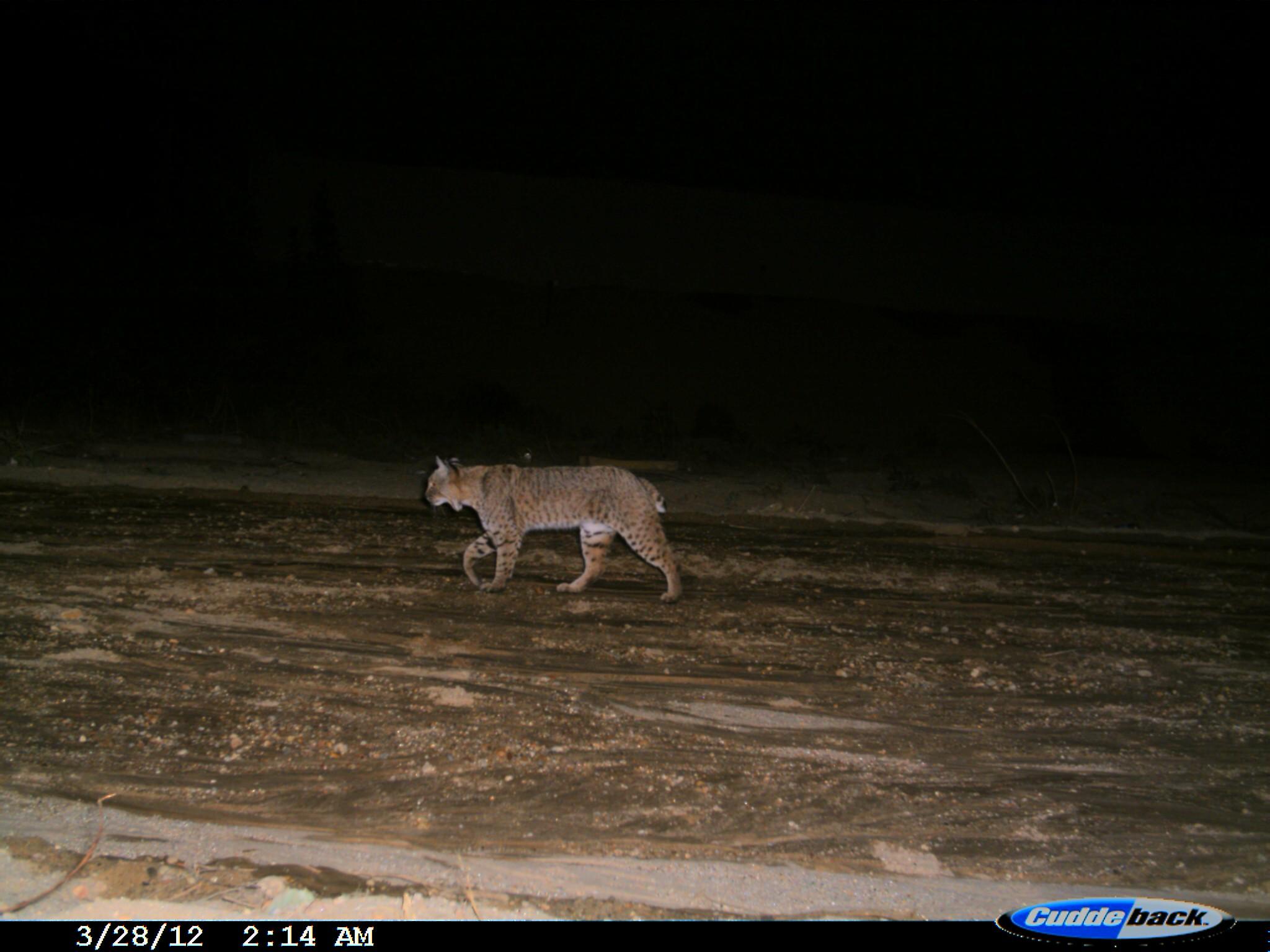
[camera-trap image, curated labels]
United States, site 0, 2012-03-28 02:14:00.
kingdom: Animalia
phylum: Chordata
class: Mammalia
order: Carnivora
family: Felidae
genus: Lynx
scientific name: Lynx rufus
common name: bobcat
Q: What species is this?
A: Bobcat (Lynx rufus).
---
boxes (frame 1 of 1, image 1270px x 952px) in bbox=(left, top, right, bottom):
bobcat: bbox=(406, 438, 705, 616)